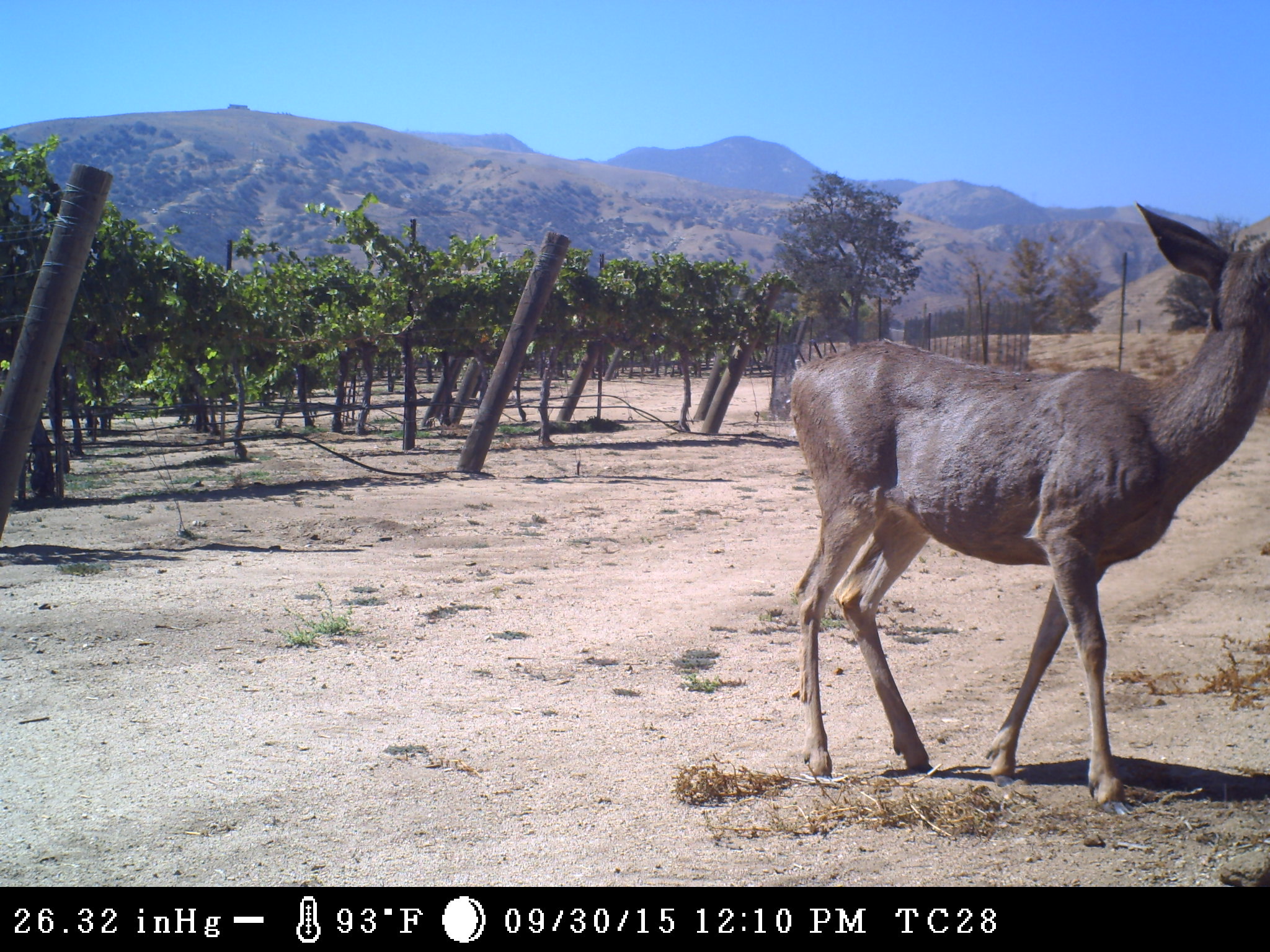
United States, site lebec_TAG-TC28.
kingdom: Animalia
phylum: Chordata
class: Mammalia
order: Artiodactyla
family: Cervidae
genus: Odocoileus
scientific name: Odocoileus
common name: deer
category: unidentified deer